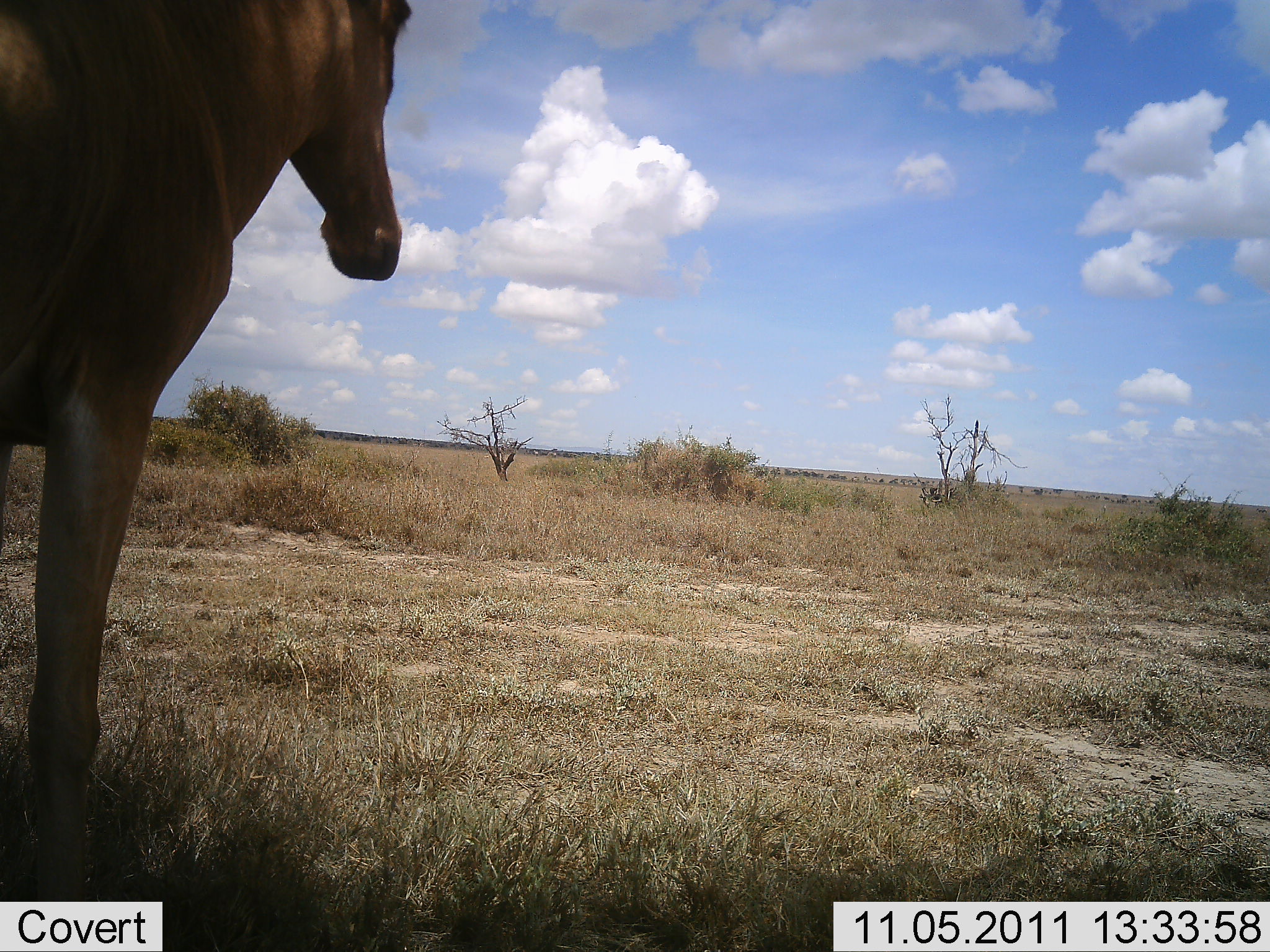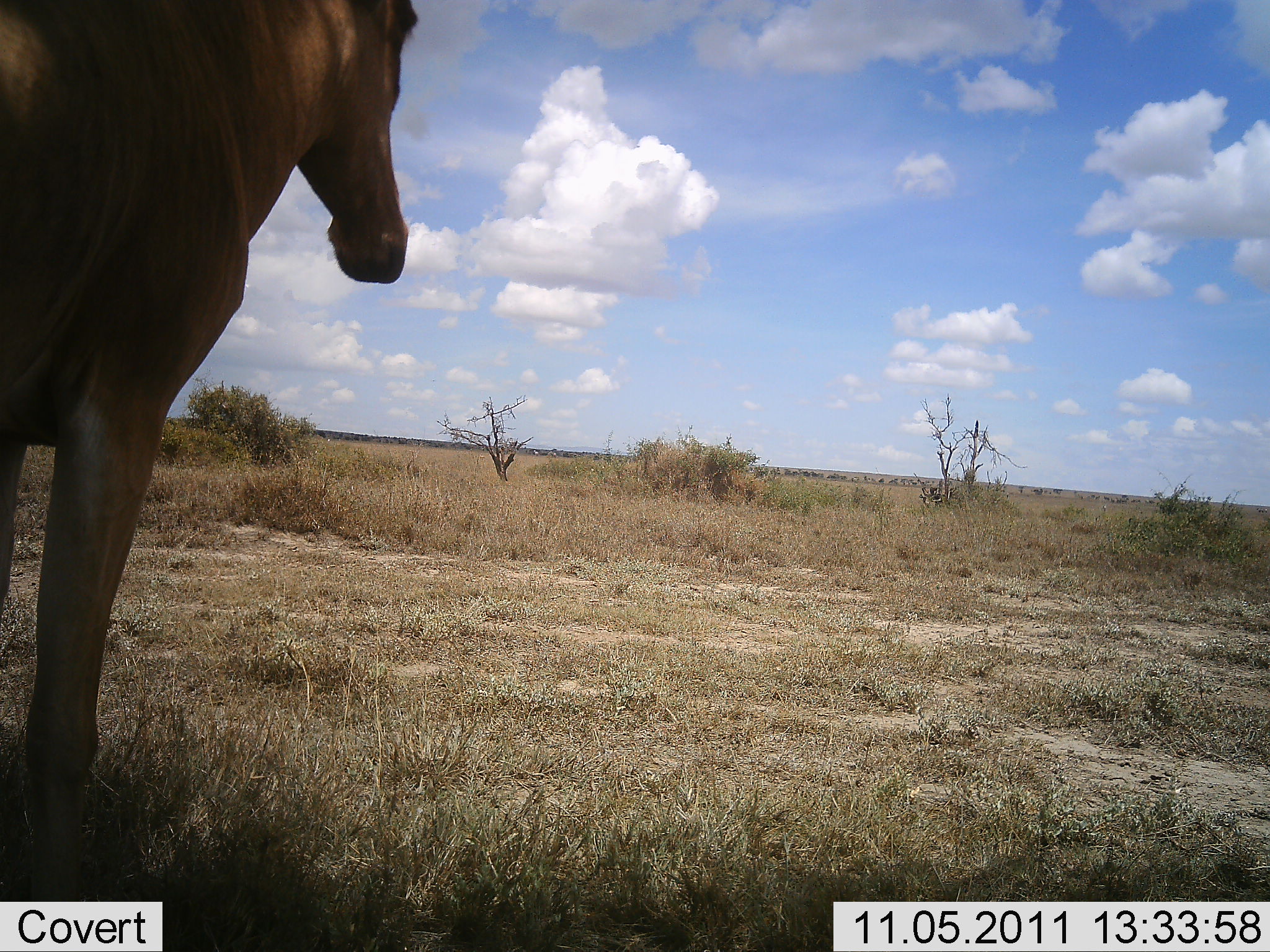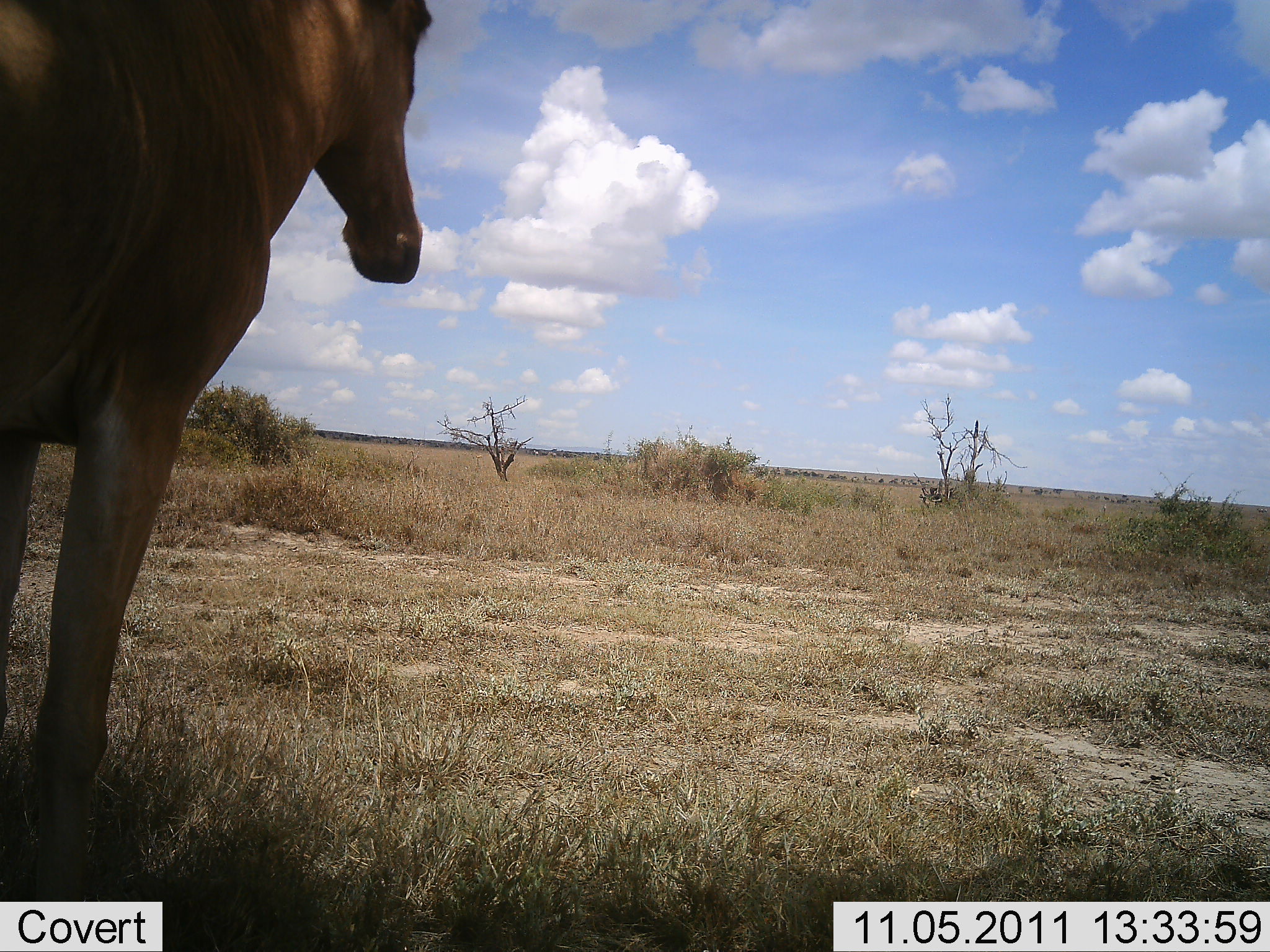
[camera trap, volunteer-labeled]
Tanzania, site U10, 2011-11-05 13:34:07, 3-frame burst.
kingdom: Animalia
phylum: Chordata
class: Mammalia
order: Artiodactyla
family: Bovidae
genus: Alcelaphus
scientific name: Alcelaphus buselaphus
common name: hartebeest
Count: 1.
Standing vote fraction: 91%.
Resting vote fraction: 0%.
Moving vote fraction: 9%.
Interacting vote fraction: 0%.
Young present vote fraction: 0%.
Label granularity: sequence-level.